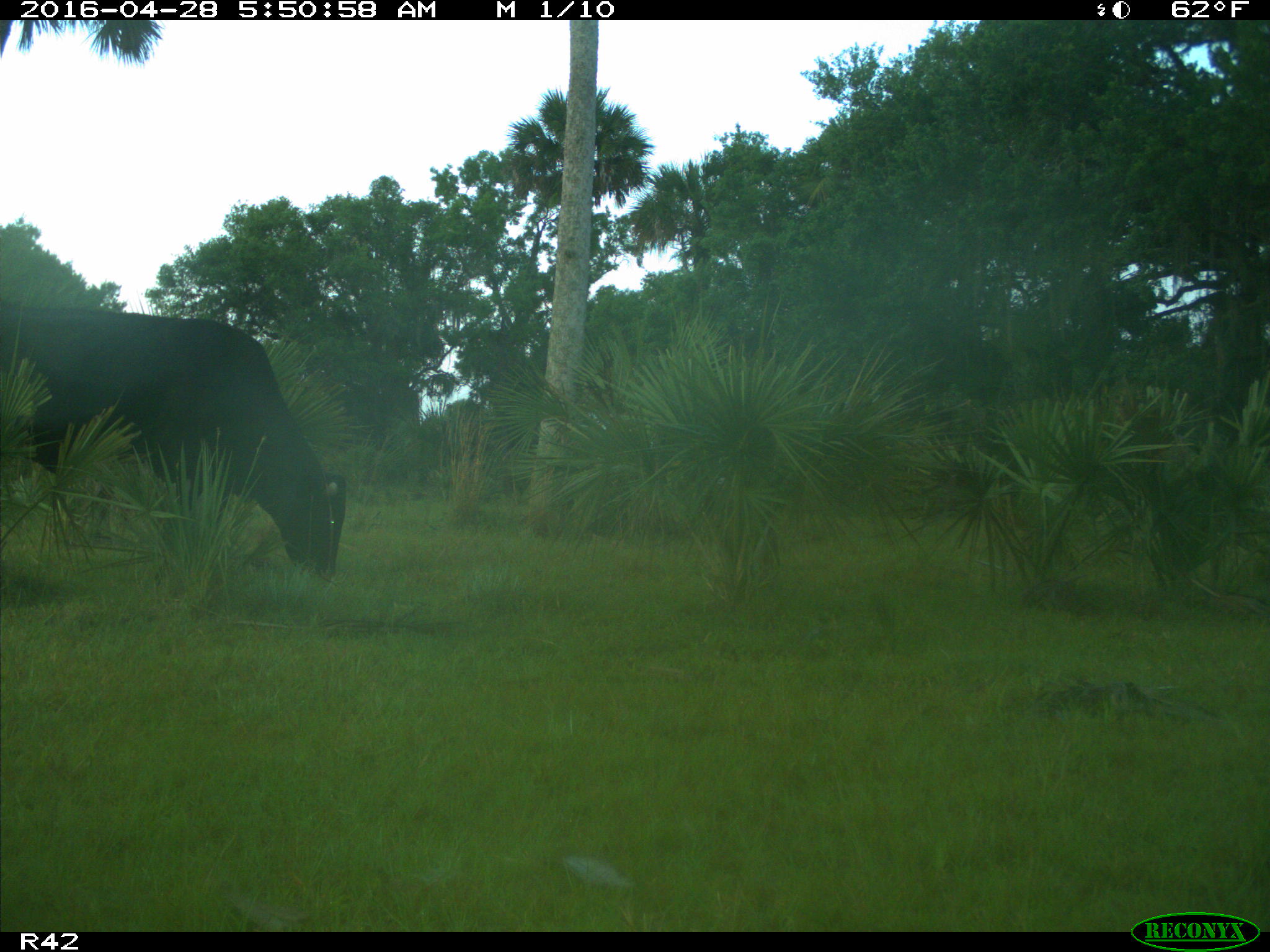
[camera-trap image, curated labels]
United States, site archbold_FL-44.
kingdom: Animalia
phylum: Chordata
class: Mammalia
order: Artiodactyla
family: Bovidae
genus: Bos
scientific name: Bos taurus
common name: domestic cow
Bos taurus (domestic cow).